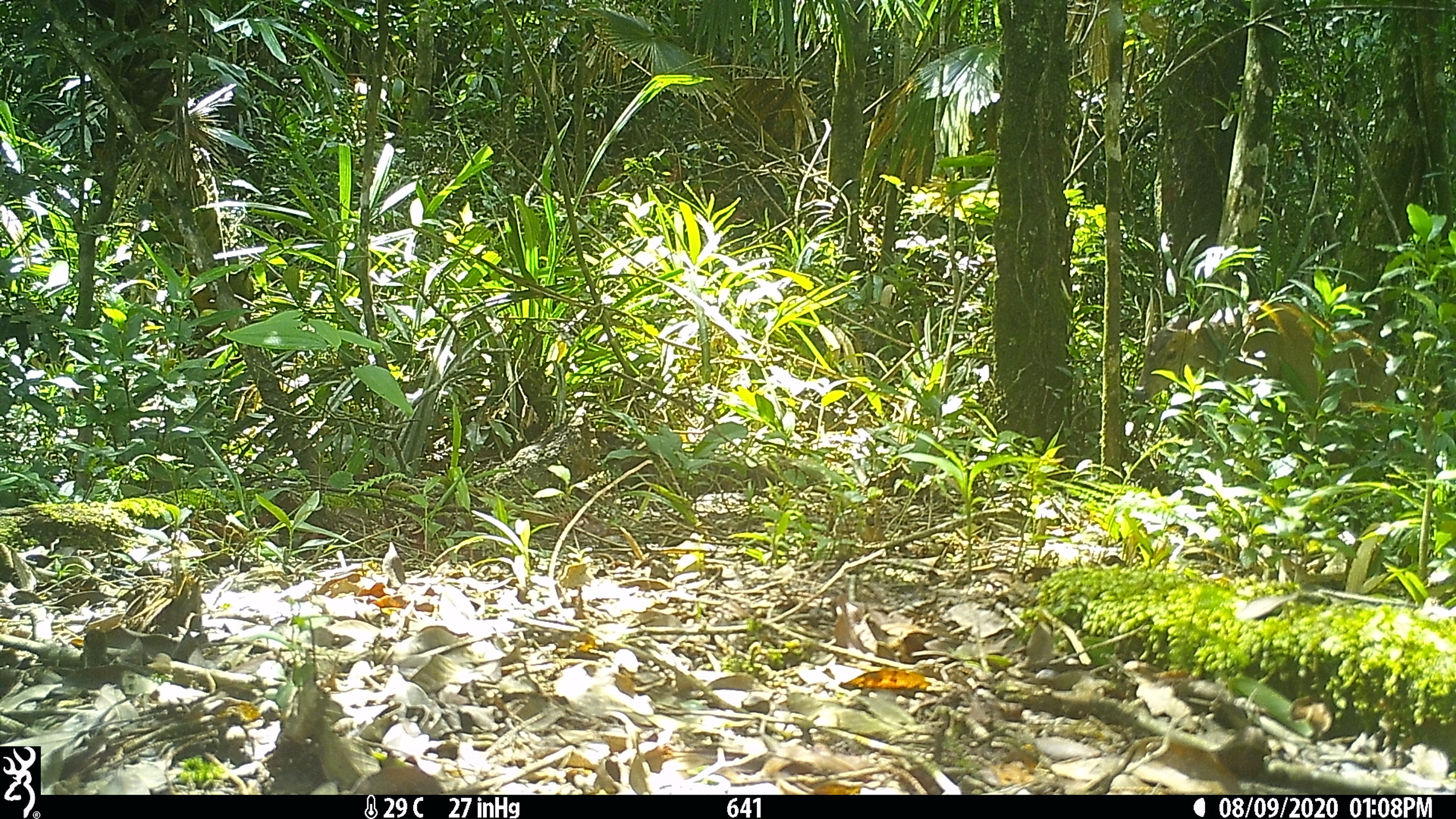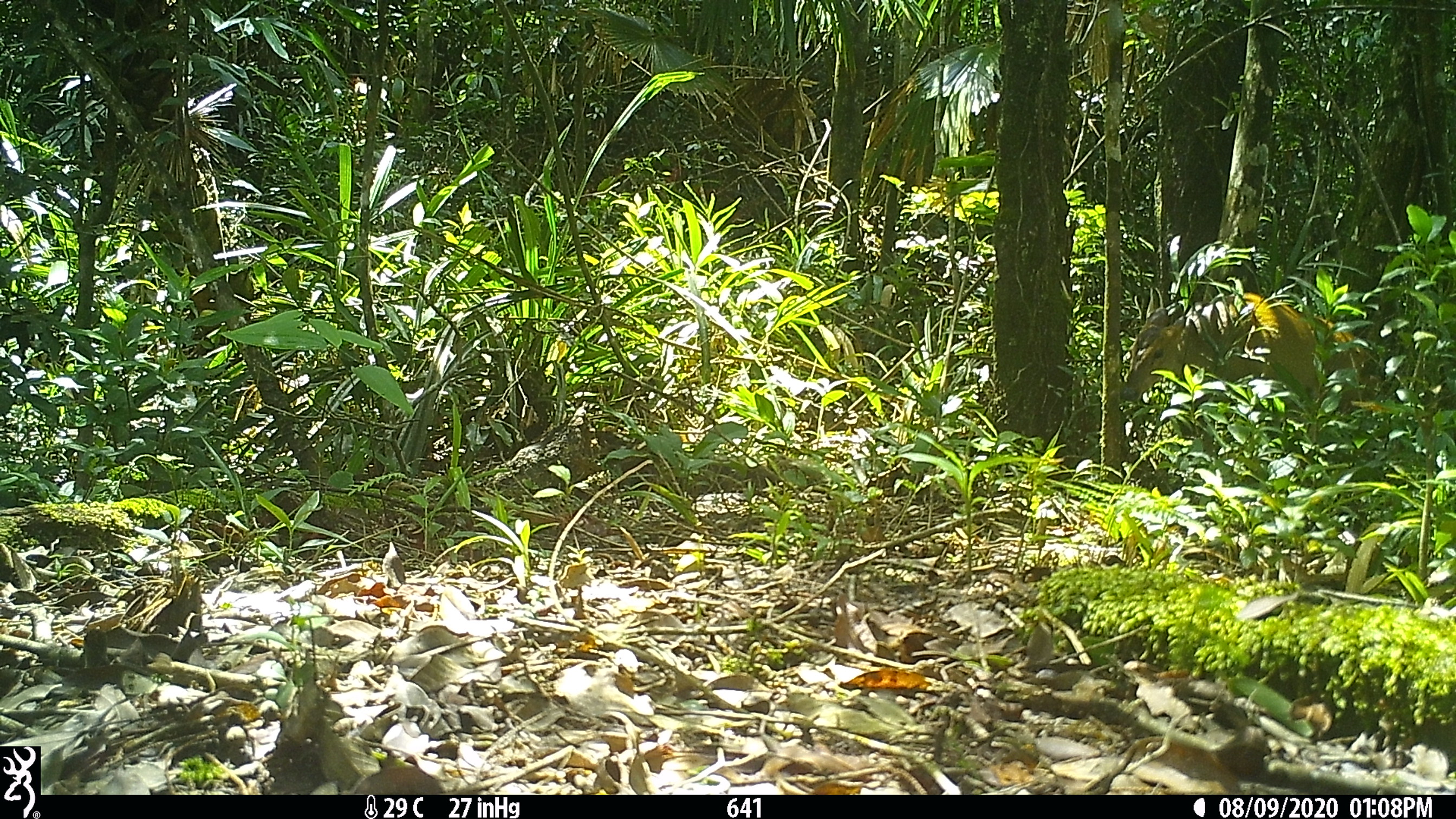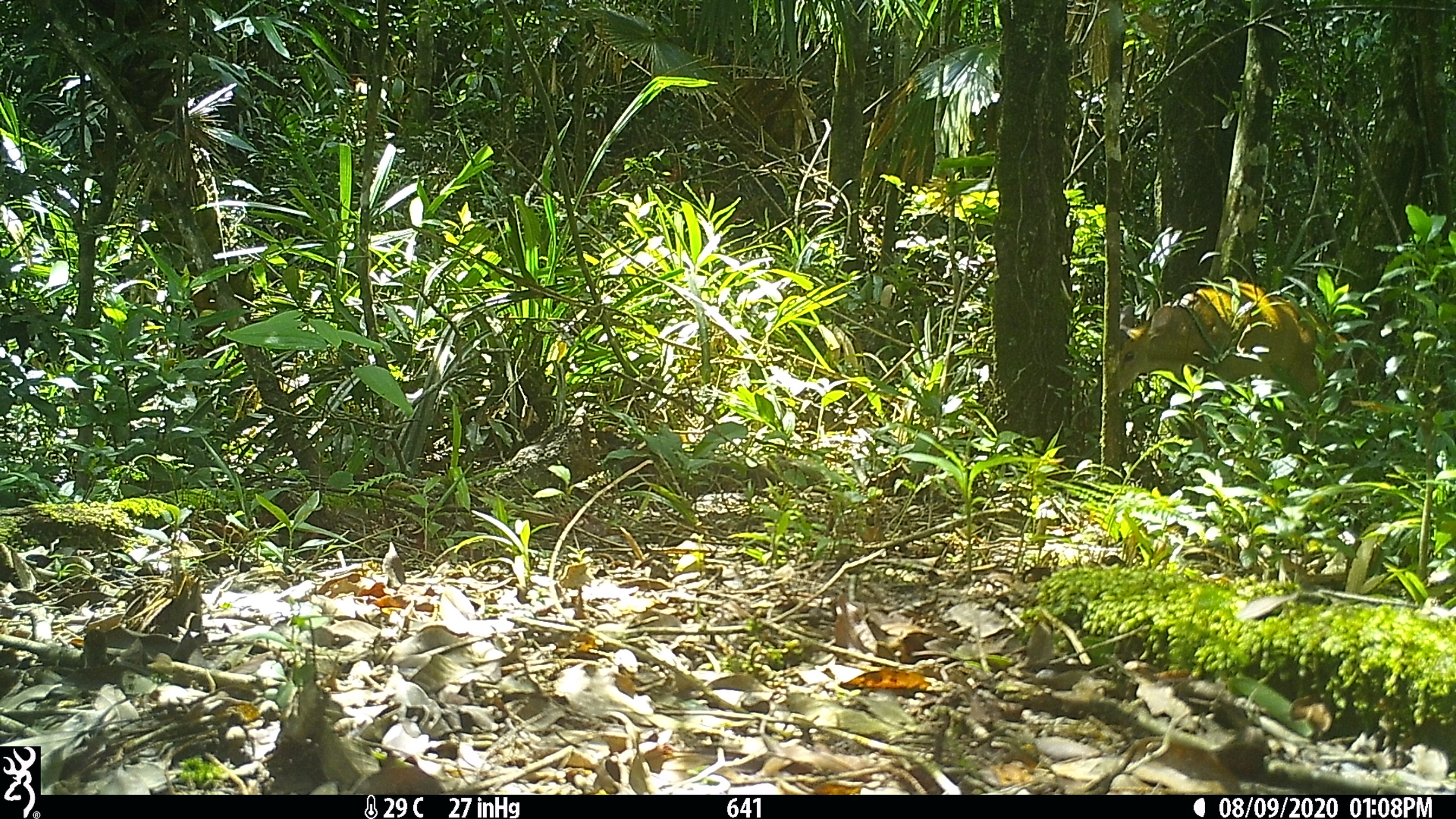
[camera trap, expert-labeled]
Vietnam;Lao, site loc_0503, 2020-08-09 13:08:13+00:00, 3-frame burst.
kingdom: Animalia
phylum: Chordata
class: Mammalia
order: Artiodactyla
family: Cervidae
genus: Muntiacus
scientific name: Muntiacus vuquangensis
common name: large-antlered muntjac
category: large antlered muntjac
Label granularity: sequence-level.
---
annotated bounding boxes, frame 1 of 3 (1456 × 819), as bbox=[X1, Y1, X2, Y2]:
large antlered muntjac: bbox=[1130, 296, 1402, 474]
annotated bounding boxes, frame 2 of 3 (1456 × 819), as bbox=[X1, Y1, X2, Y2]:
large antlered muntjac: bbox=[1116, 289, 1373, 418]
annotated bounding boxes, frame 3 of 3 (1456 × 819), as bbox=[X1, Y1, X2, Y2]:
large antlered muntjac: bbox=[1114, 280, 1348, 401]